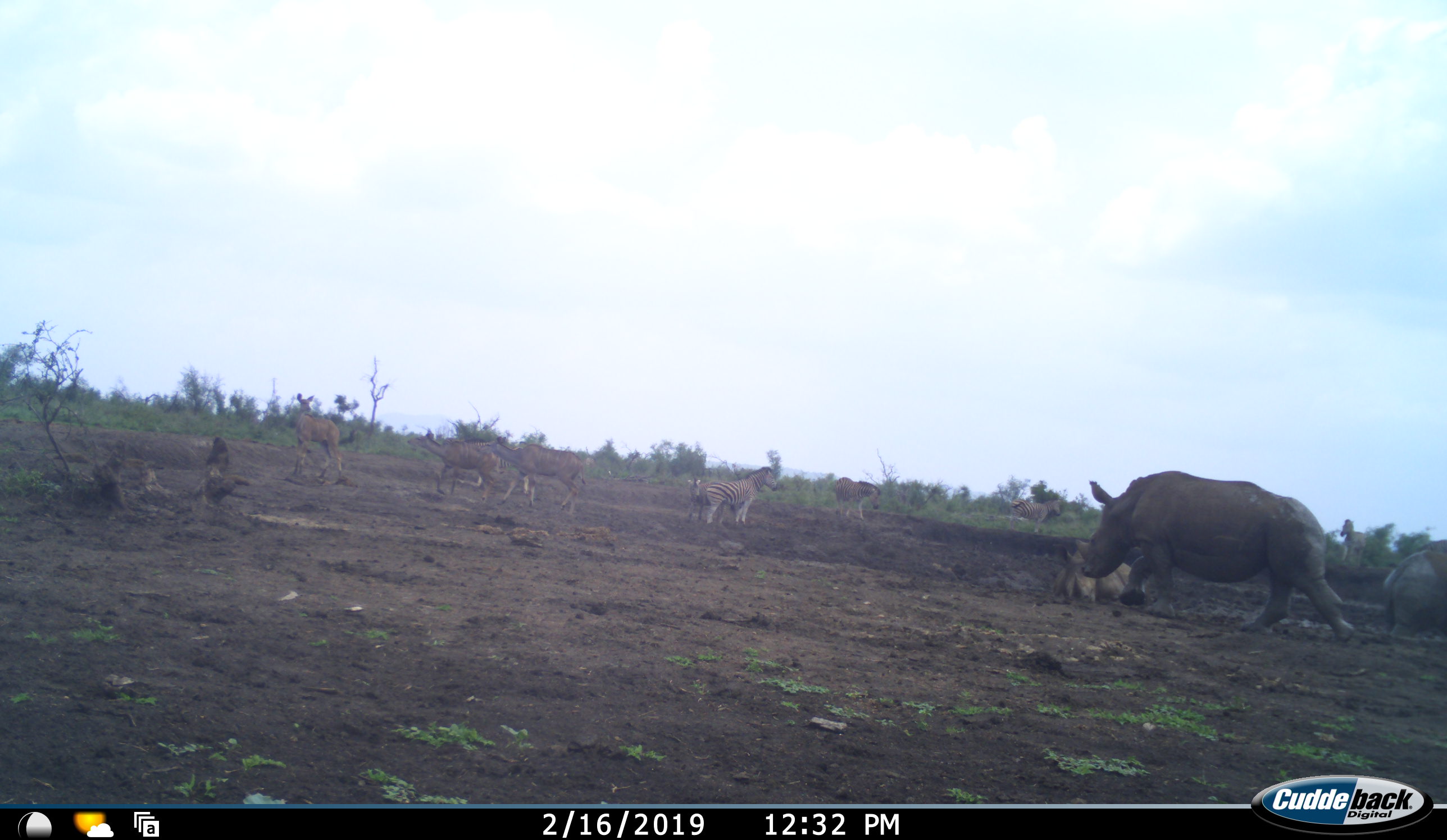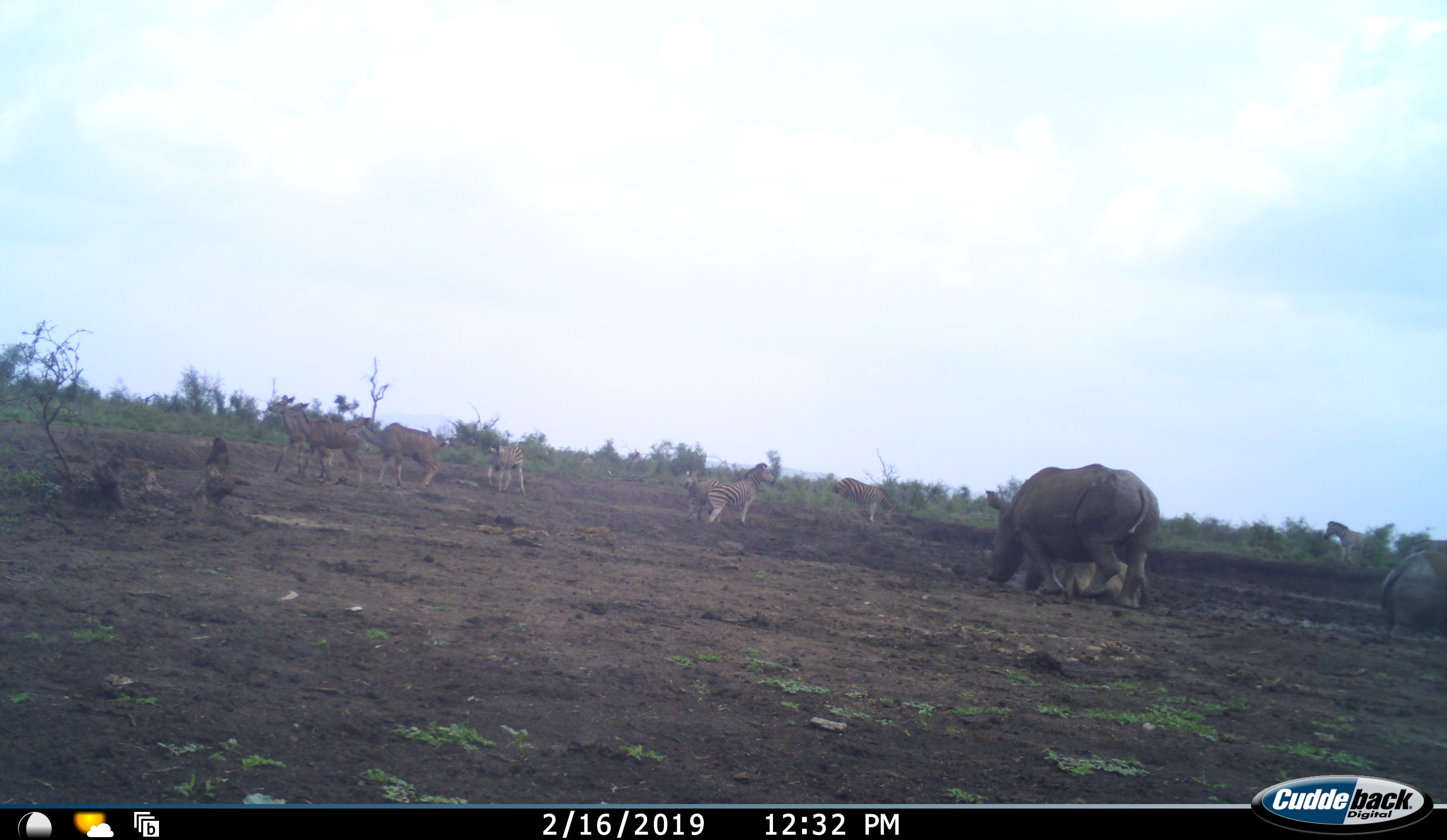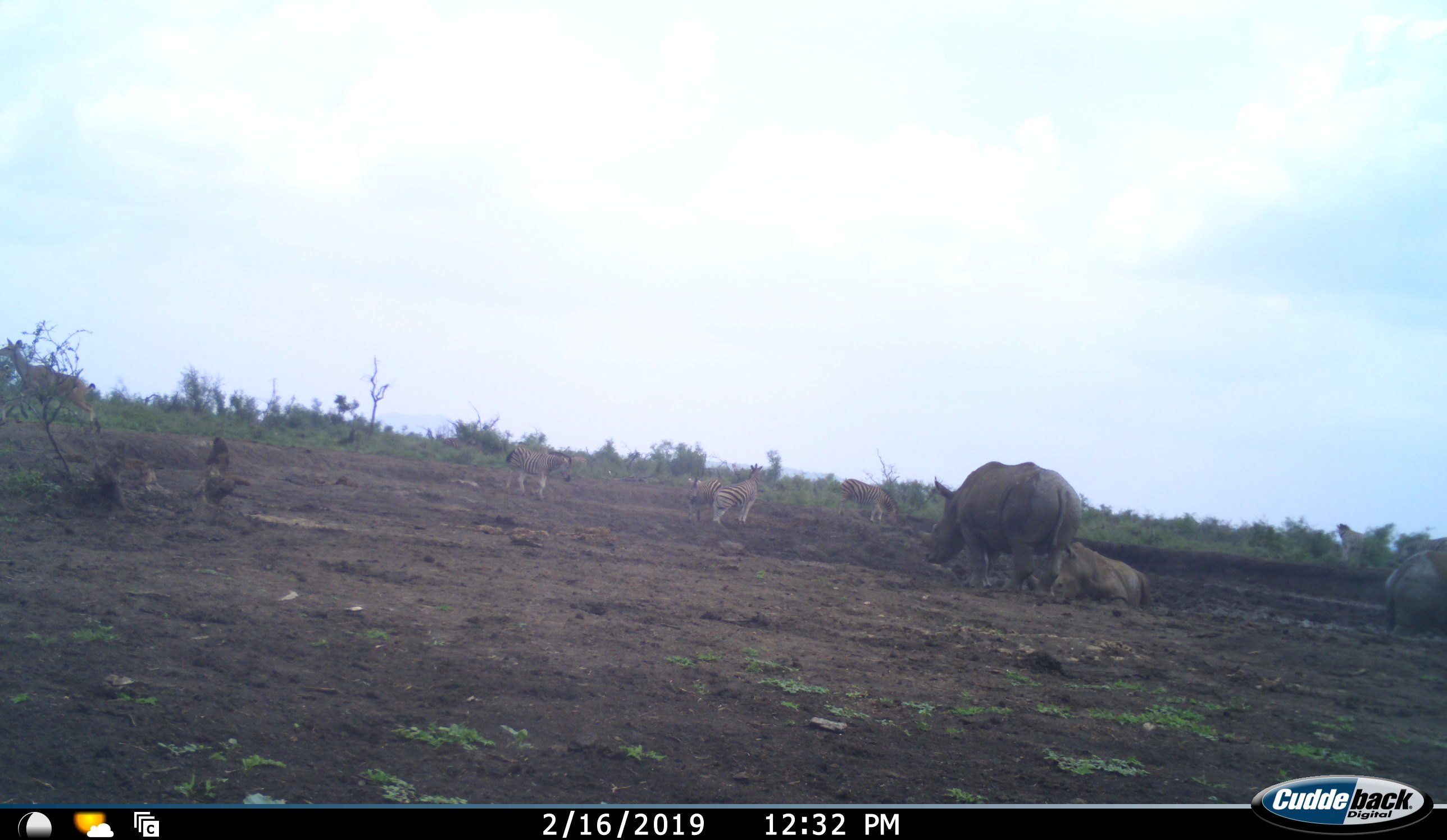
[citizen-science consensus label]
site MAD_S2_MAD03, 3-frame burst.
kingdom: Animalia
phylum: Chordata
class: Mammalia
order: Perissodactyla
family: Rhinocerotidae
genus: Ceratotherium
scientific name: Ceratotherium simum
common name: white rhinoceros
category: rhinoceroswhite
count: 2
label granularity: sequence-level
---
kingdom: Animalia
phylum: Chordata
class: Mammalia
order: Perissodactyla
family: Equidae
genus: Equus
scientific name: Equus quagga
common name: plains zebra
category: zebraplains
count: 4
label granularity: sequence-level